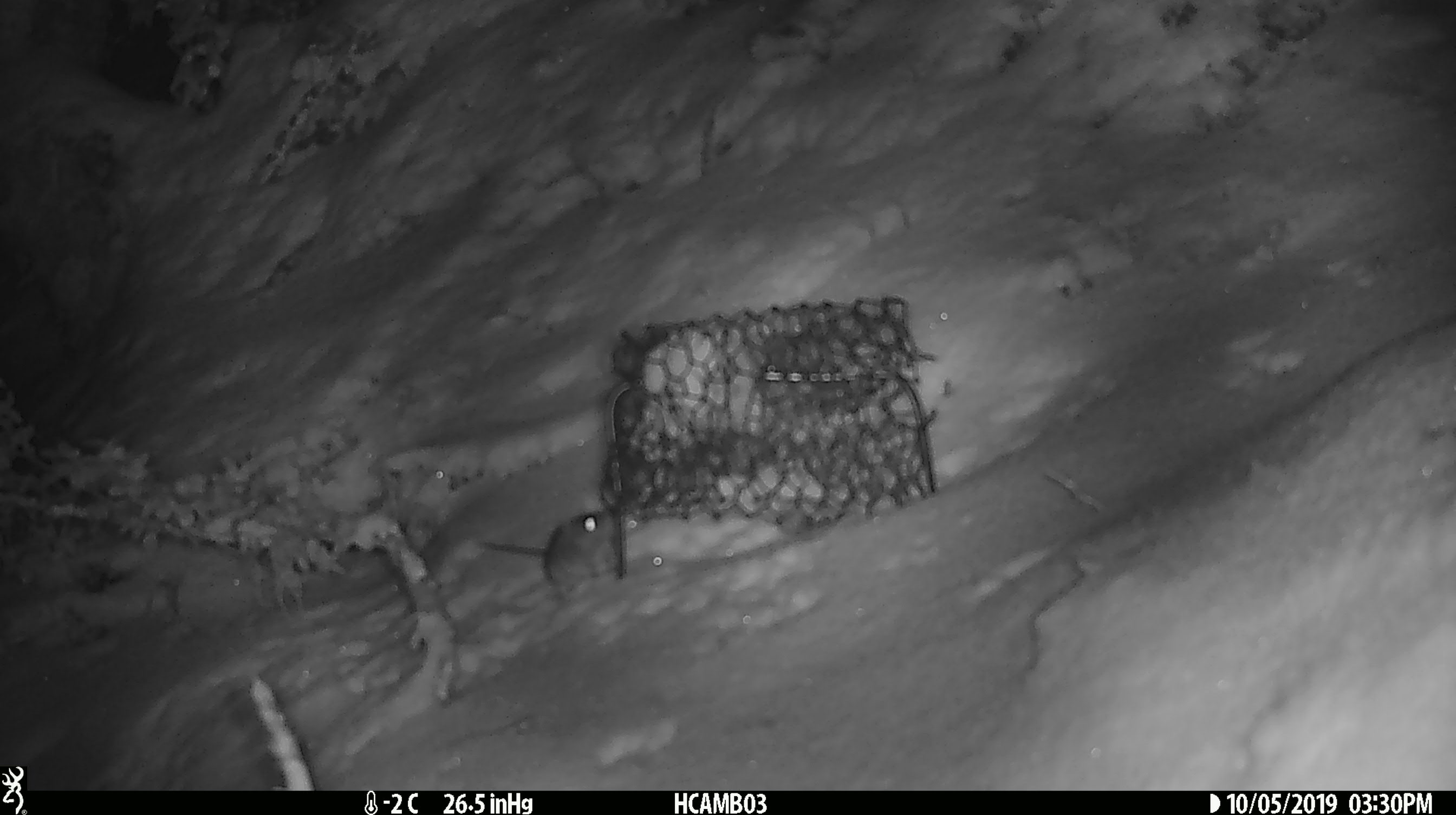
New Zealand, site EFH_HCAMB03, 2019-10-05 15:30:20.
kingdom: Animalia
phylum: Chordata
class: Mammalia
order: Rodentia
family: Muridae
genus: Mus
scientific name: Mus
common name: mouse